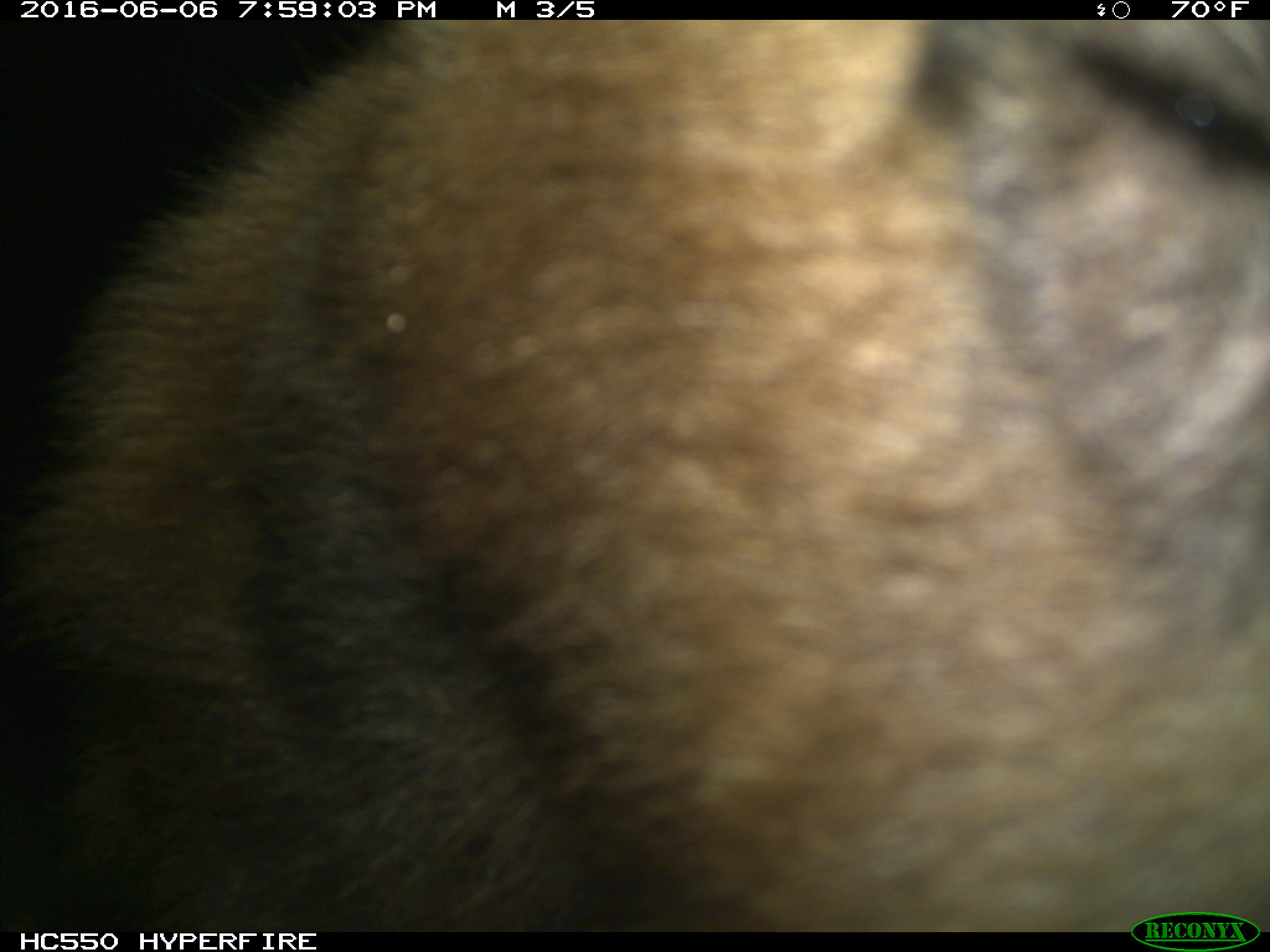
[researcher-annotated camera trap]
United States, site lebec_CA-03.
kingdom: Animalia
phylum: Chordata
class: Mammalia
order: Carnivora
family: Ursidae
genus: Ursus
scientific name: Ursus americanus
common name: american black bear